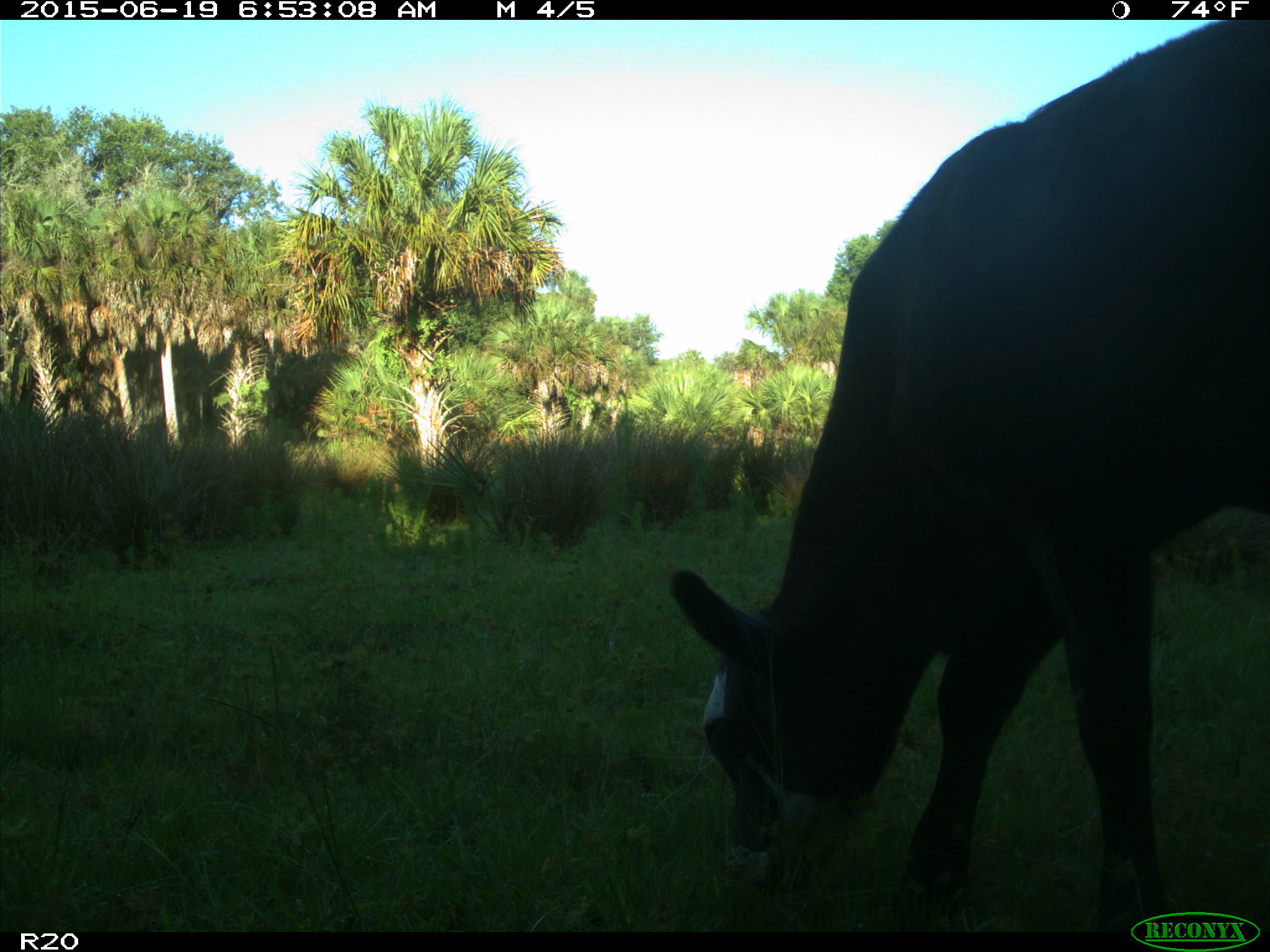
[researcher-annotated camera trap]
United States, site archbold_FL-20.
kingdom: Animalia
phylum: Chordata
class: Mammalia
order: Artiodactyla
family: Bovidae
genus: Bos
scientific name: Bos taurus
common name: domestic cow